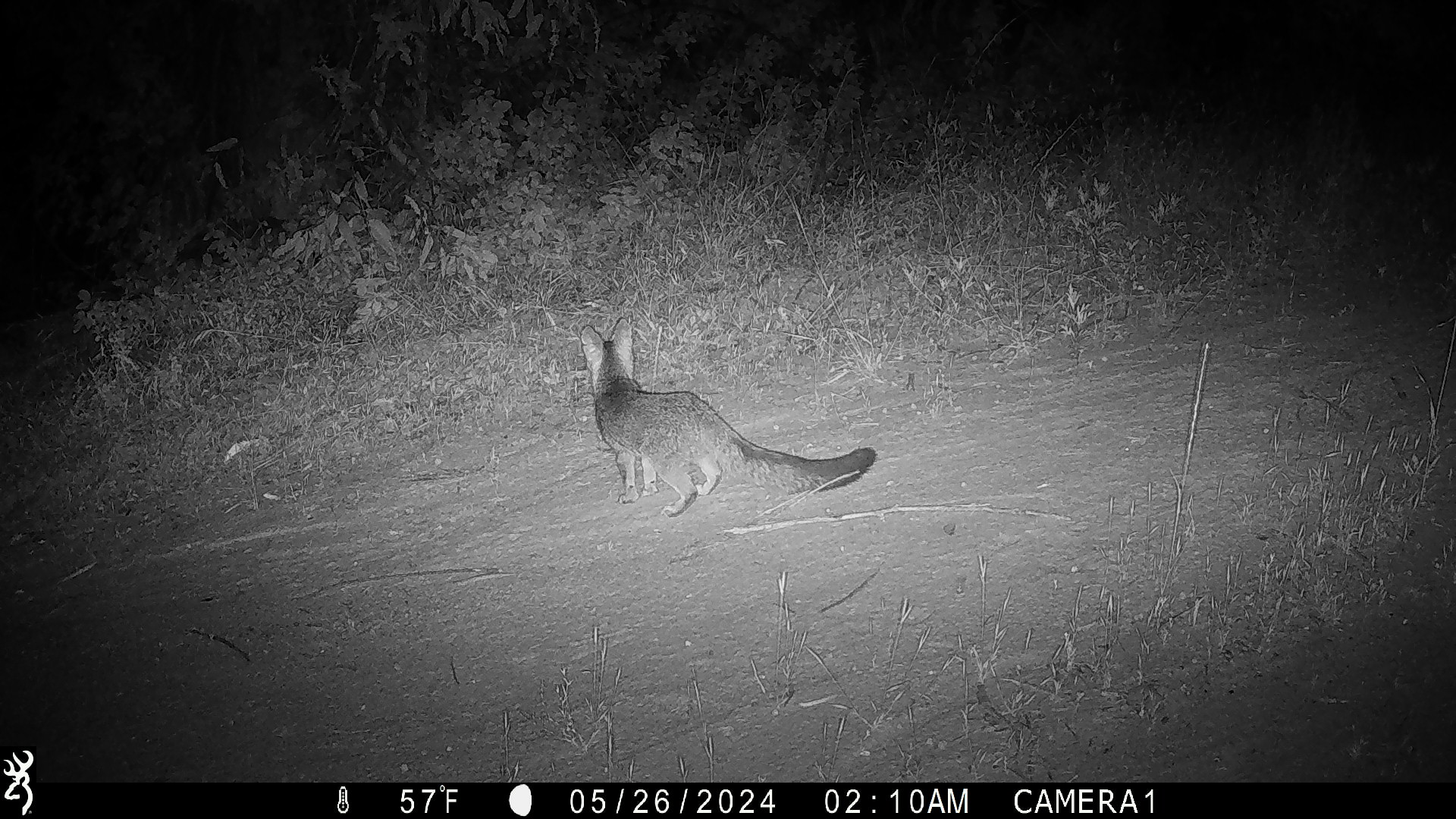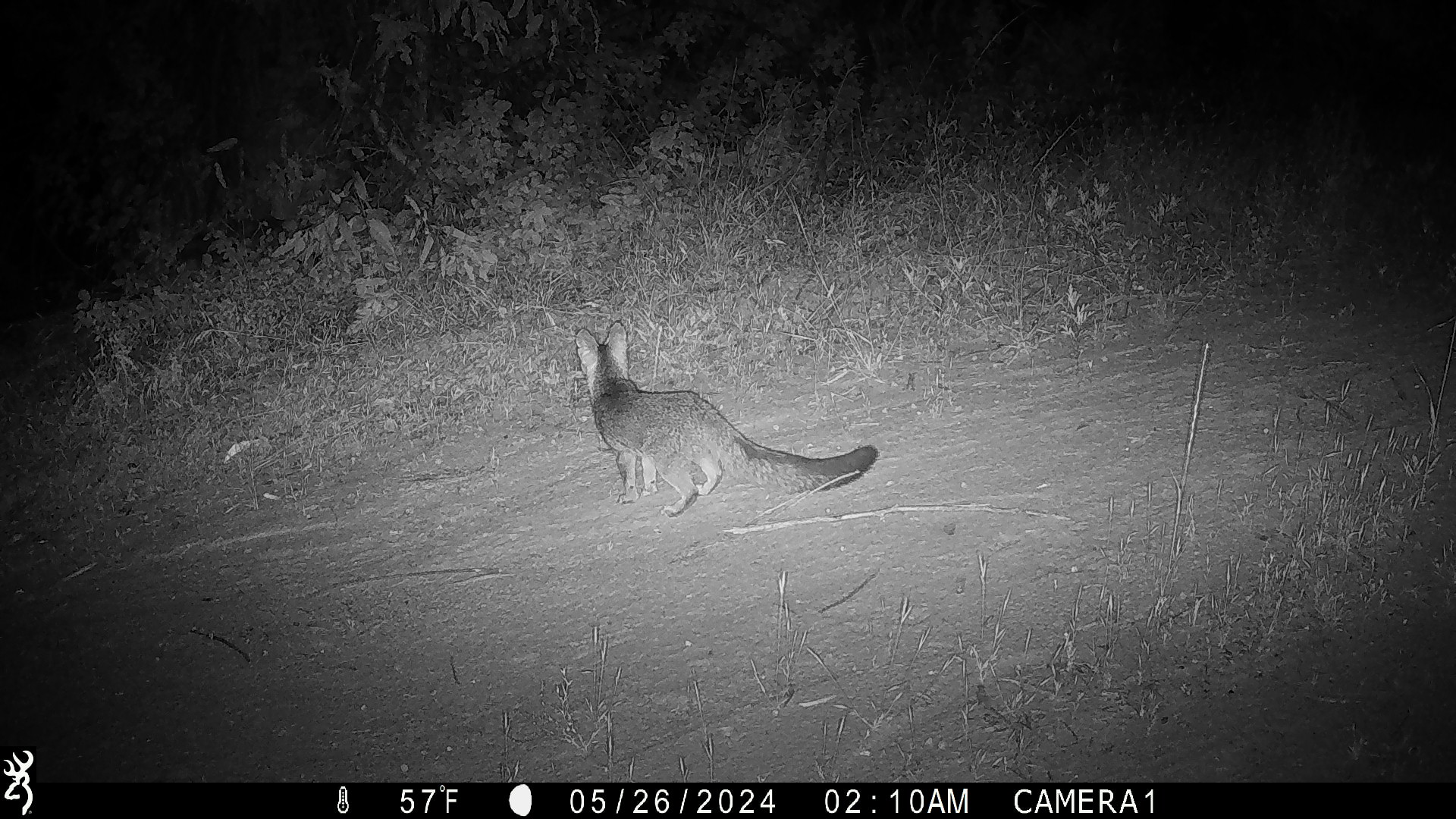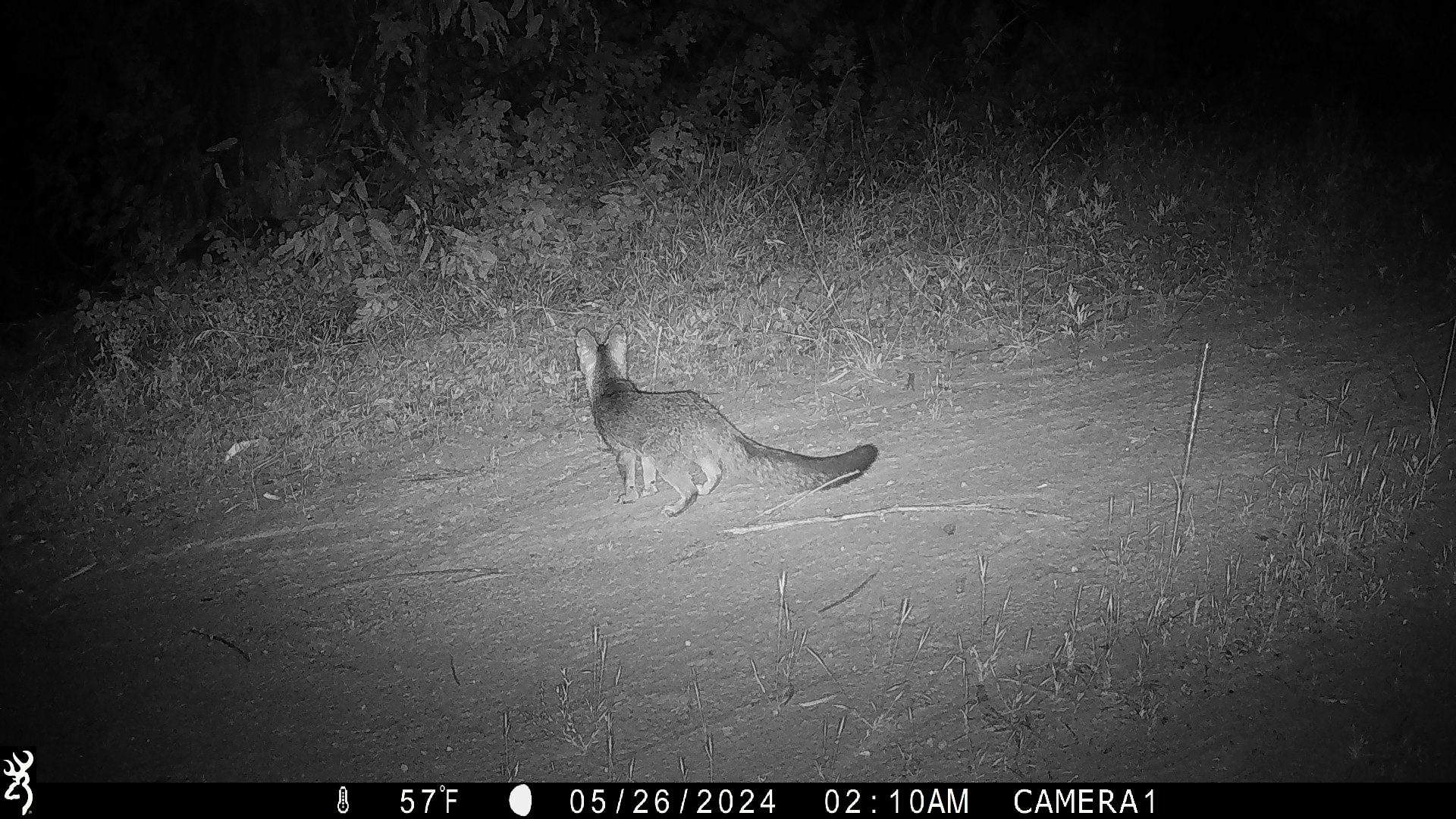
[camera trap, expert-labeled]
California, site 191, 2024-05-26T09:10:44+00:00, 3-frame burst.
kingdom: Animalia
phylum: Chordata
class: Mammalia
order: Carnivora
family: Canidae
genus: Urocyon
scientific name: Urocyon cinereoargenteus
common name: gray fox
Gray fox (Urocyon cinereoargenteus).